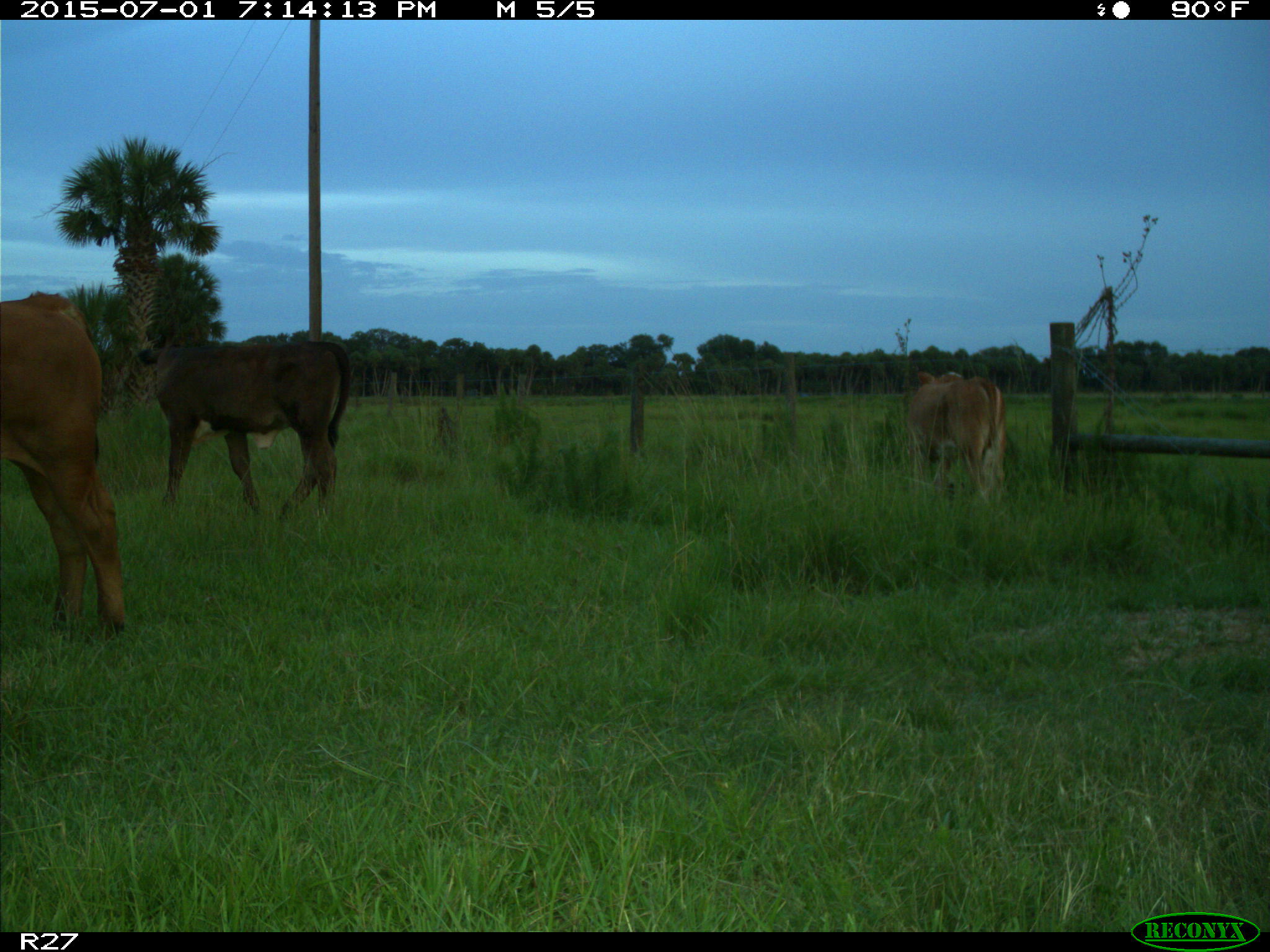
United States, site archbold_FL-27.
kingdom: Animalia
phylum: Chordata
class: Mammalia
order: Artiodactyla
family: Bovidae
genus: Bos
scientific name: Bos taurus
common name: domestic cow